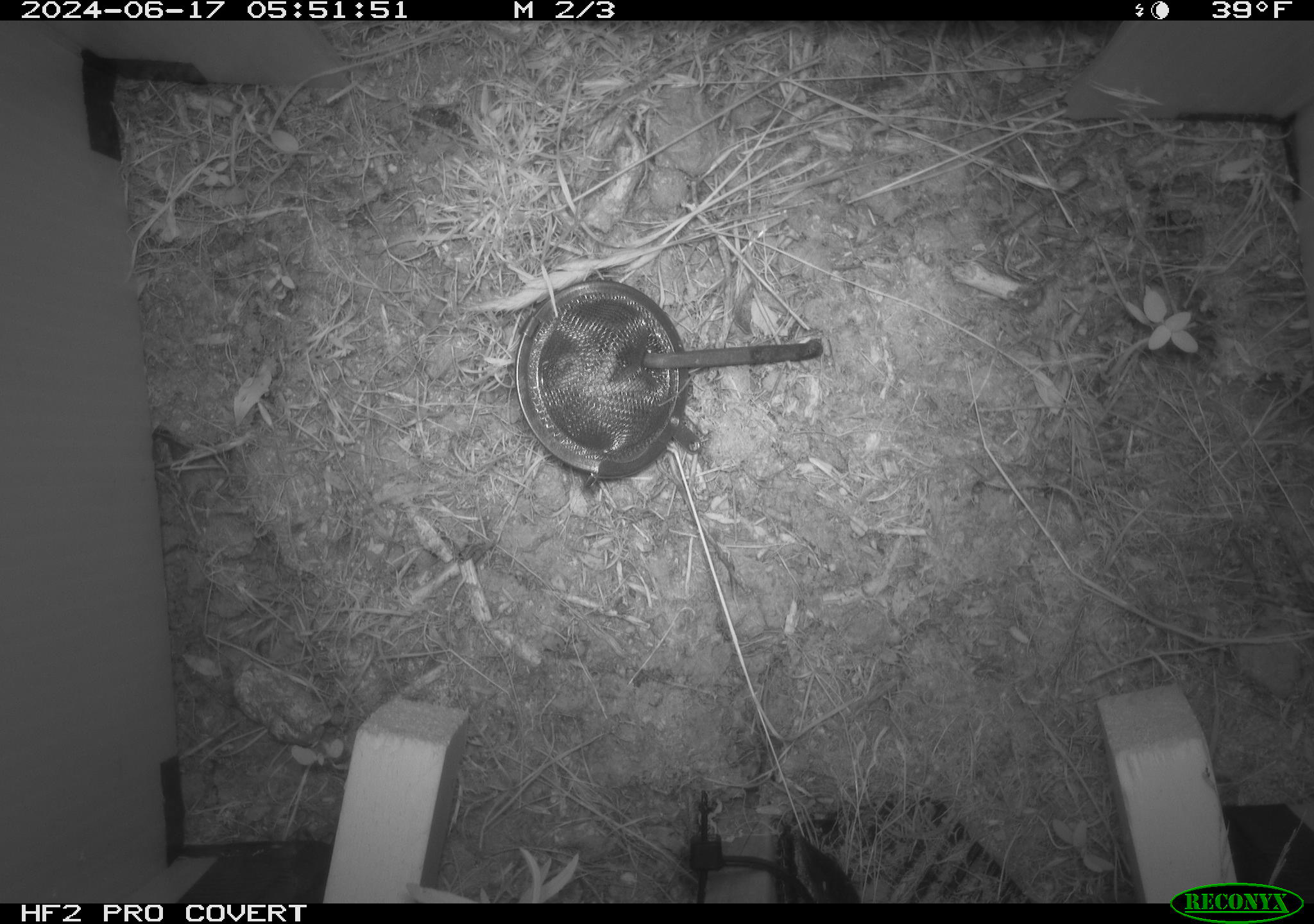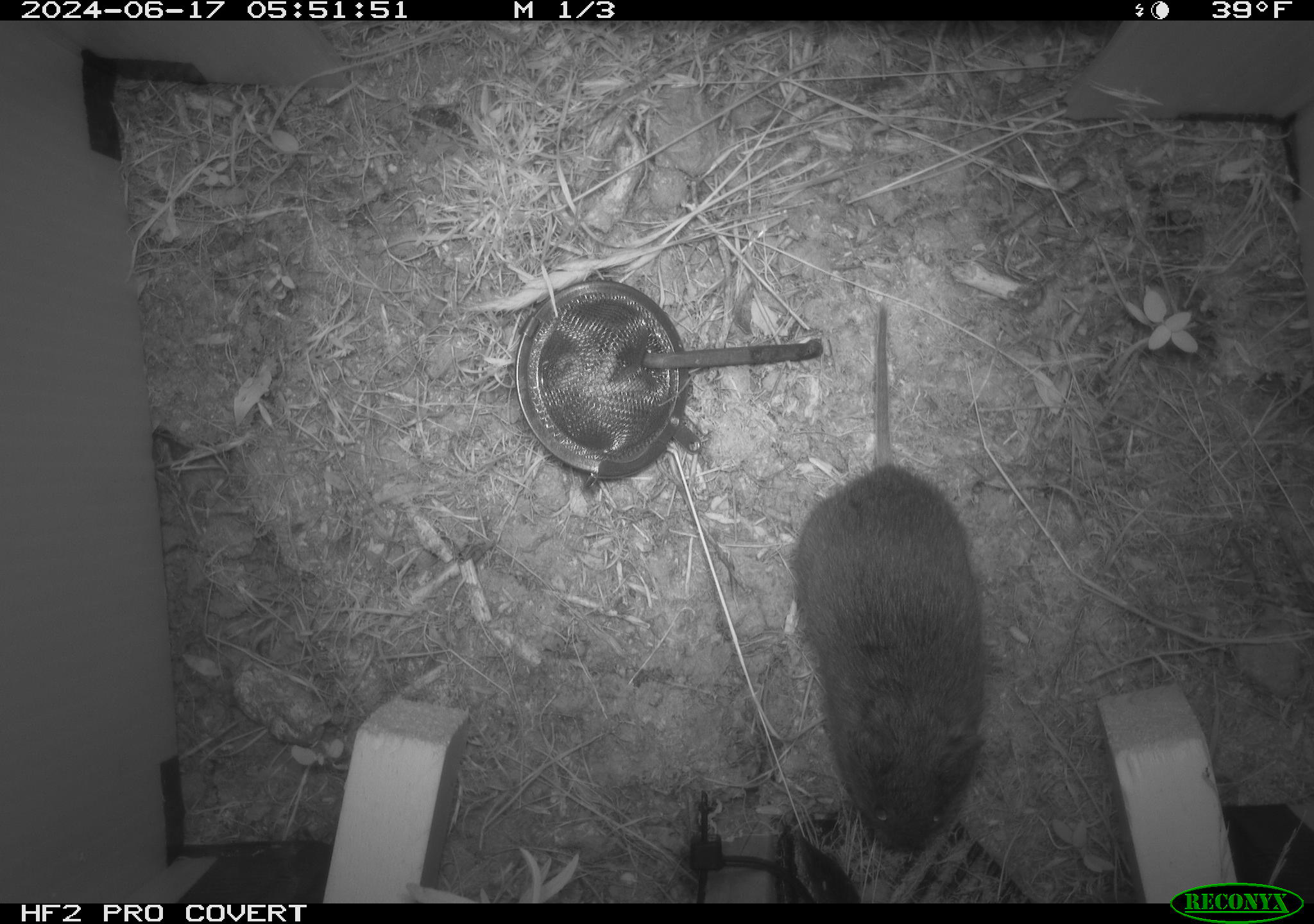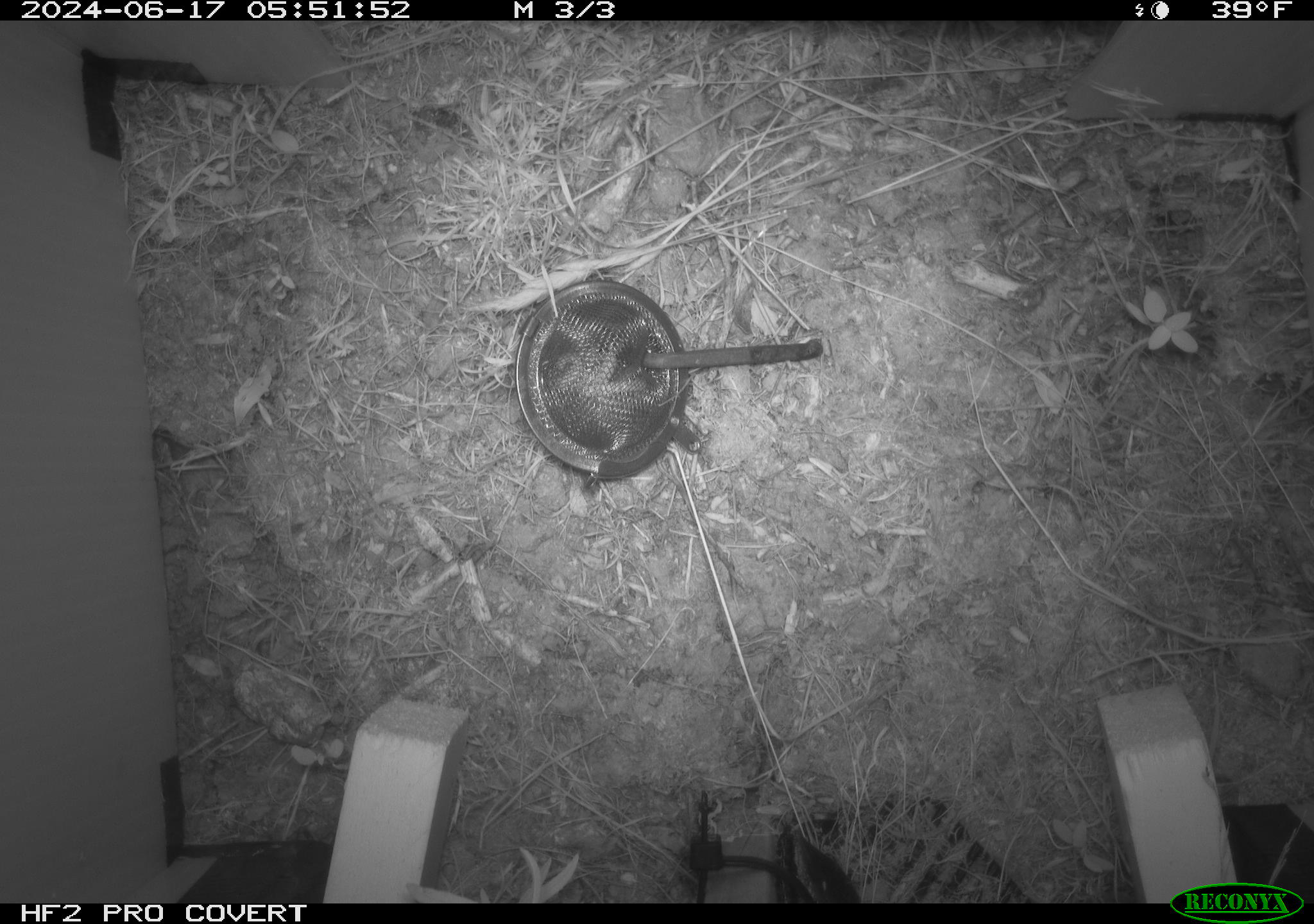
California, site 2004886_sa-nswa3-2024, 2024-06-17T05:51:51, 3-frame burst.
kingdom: Animalia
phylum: Chordata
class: Mammalia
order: Rodentia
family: Cricetidae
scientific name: Arvicolinae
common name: voles, lemmings, and muskrats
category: arvicolinae subfamily